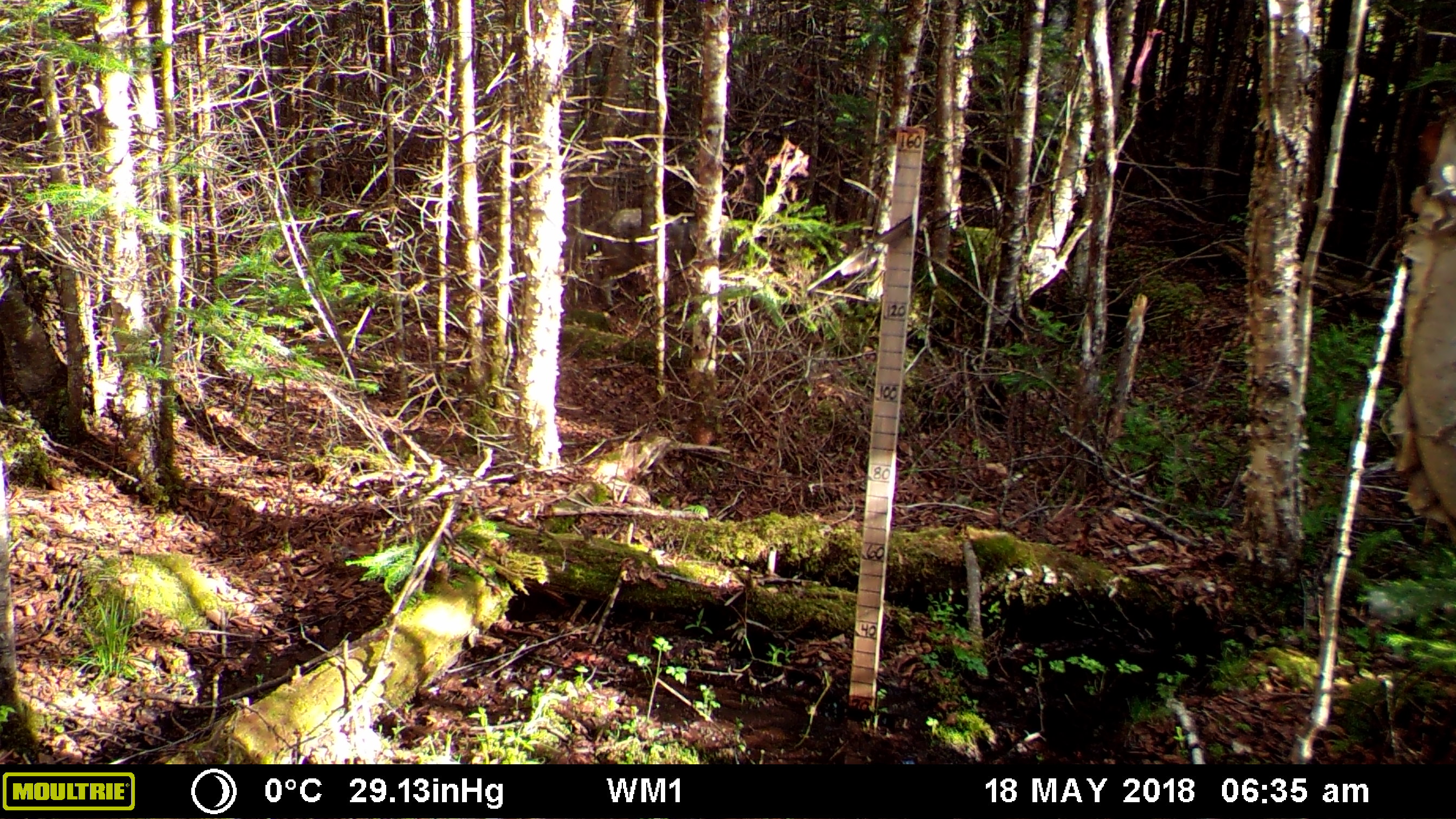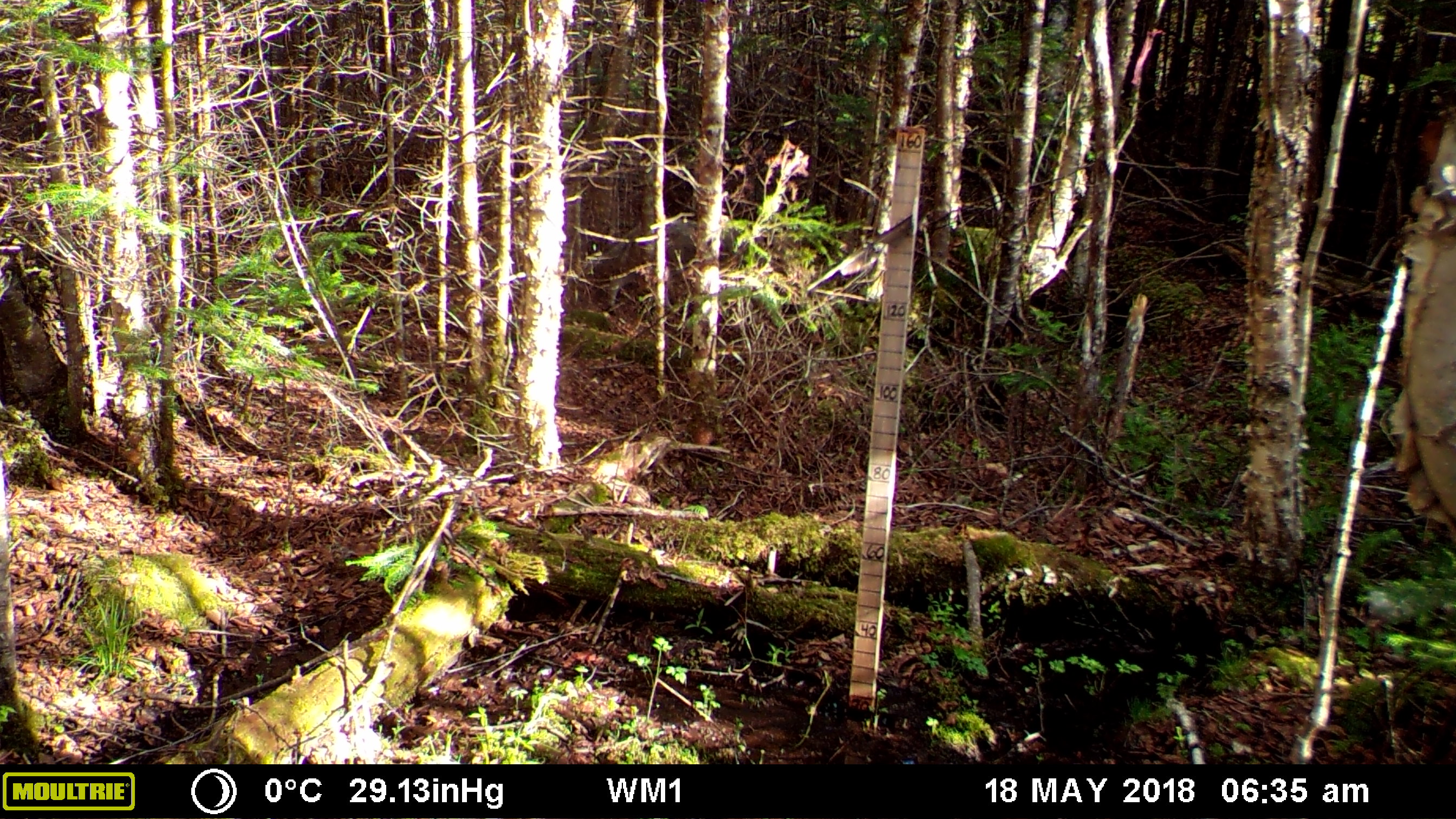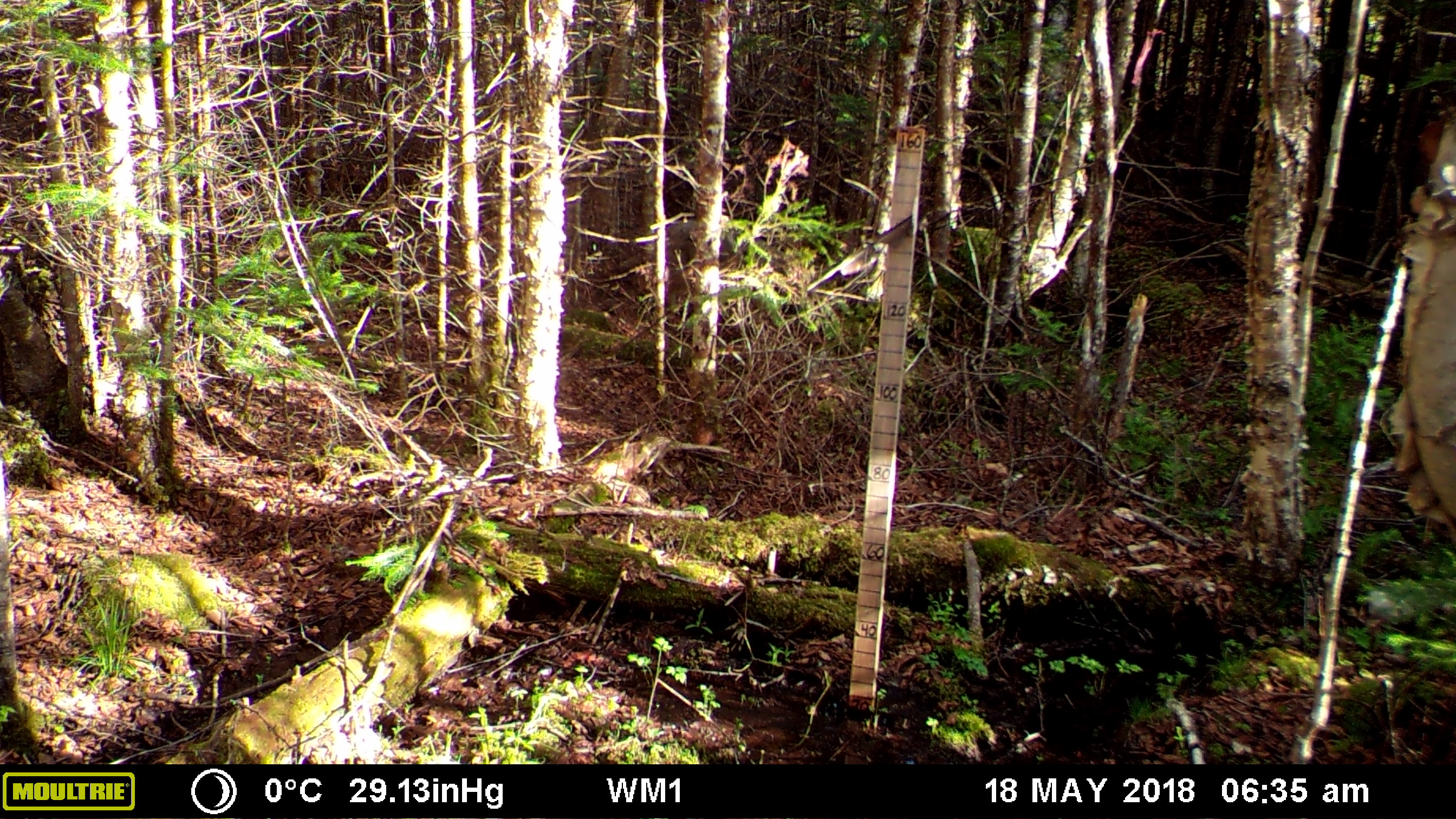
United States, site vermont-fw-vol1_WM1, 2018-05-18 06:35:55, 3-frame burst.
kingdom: Animalia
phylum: Chordata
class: Mammalia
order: Carnivora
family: Canidae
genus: Canis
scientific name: Canis latrans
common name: coyote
Coyote (Canis latrans).